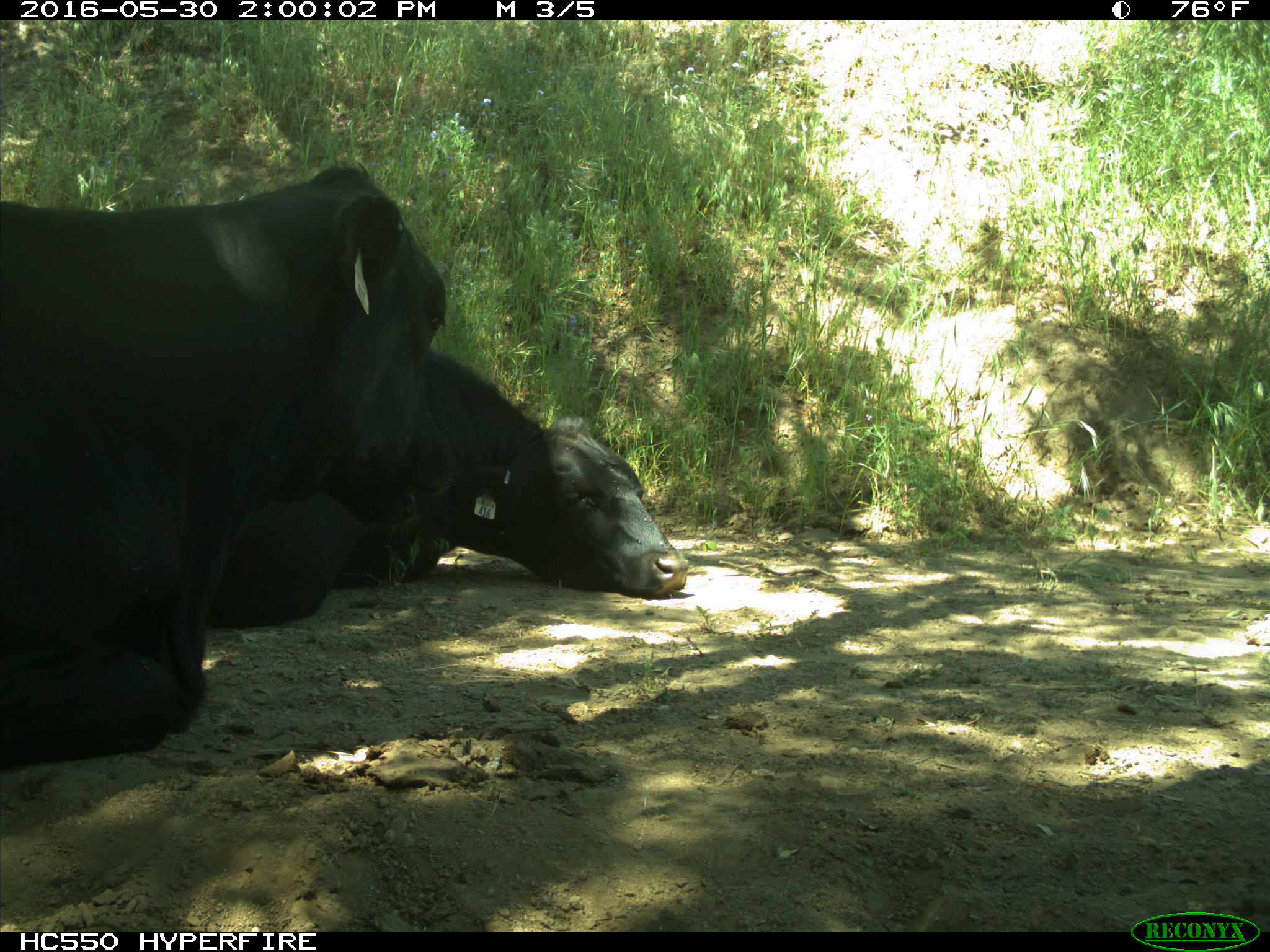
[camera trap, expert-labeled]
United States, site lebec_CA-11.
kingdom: Animalia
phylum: Chordata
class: Mammalia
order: Artiodactyla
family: Bovidae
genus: Bos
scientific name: Bos taurus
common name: domestic cow